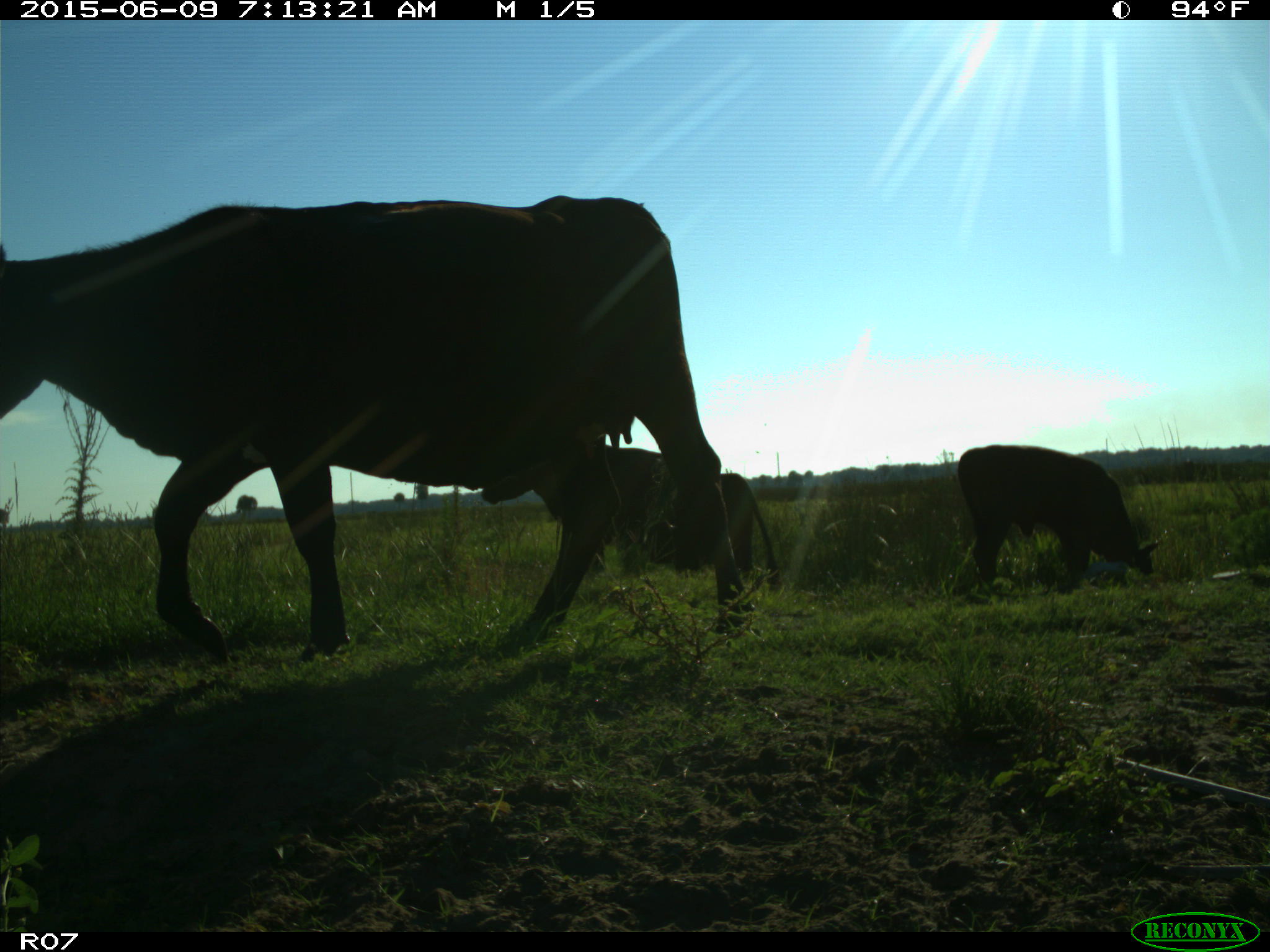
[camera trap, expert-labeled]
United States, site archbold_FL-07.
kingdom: Animalia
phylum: Chordata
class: Mammalia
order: Artiodactyla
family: Bovidae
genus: Bos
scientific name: Bos taurus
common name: domestic cow